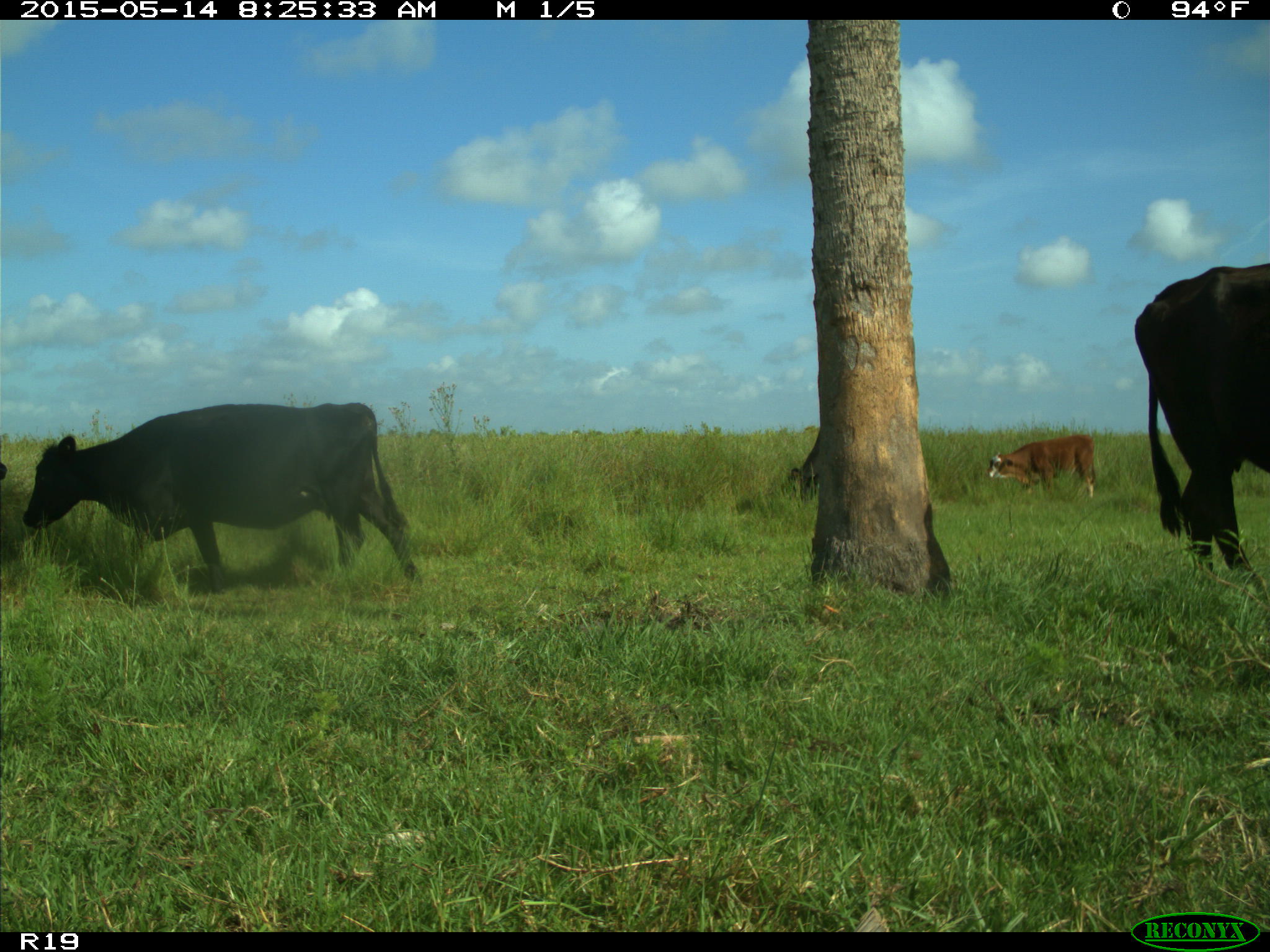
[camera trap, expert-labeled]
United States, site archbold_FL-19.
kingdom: Animalia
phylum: Chordata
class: Mammalia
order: Artiodactyla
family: Bovidae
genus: Bos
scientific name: Bos taurus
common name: domestic cow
Bos taurus (domestic cow).